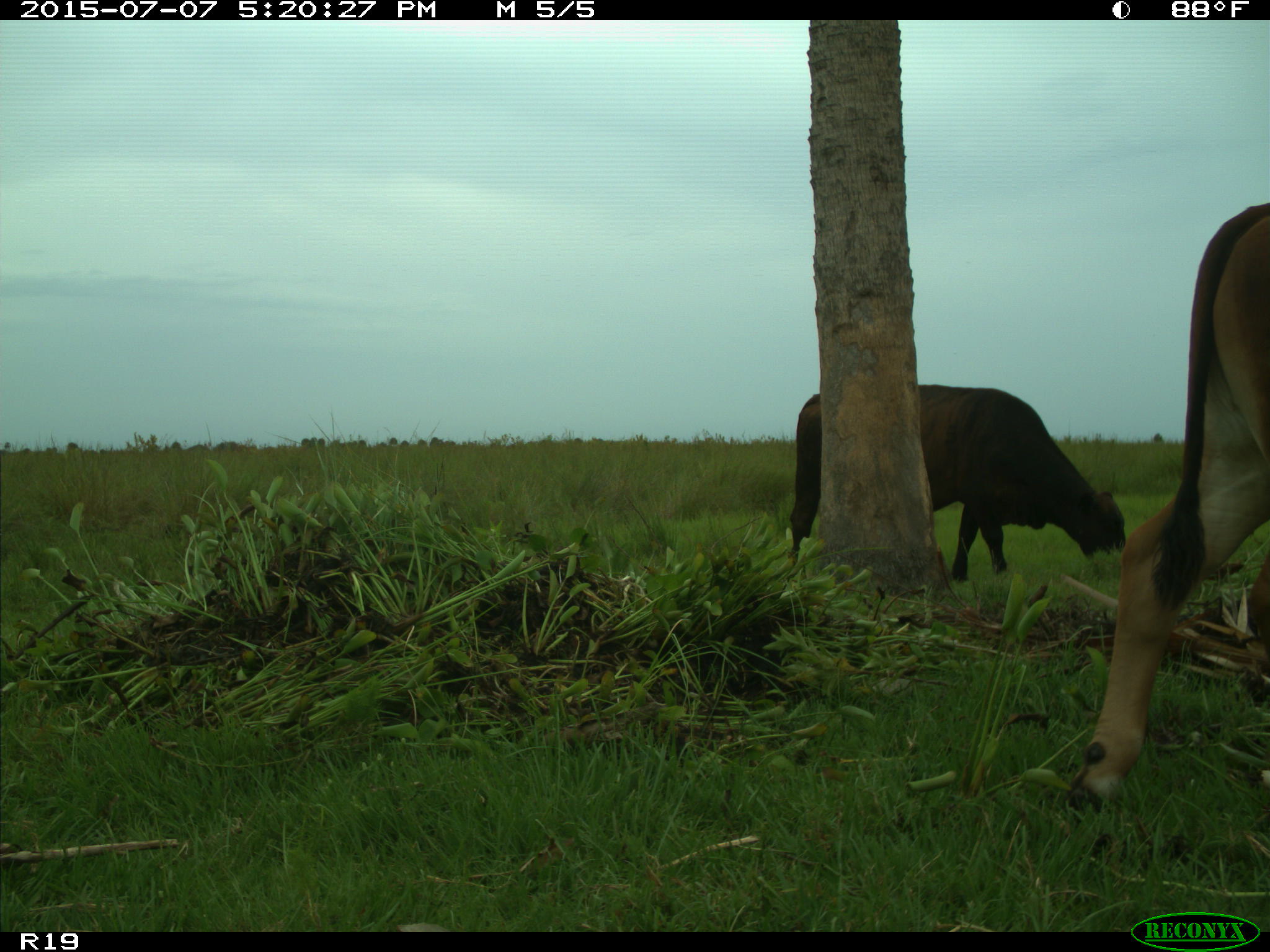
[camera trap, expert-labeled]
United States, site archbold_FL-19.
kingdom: Animalia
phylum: Chordata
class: Mammalia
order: Artiodactyla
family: Bovidae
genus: Bos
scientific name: Bos taurus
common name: domestic cow